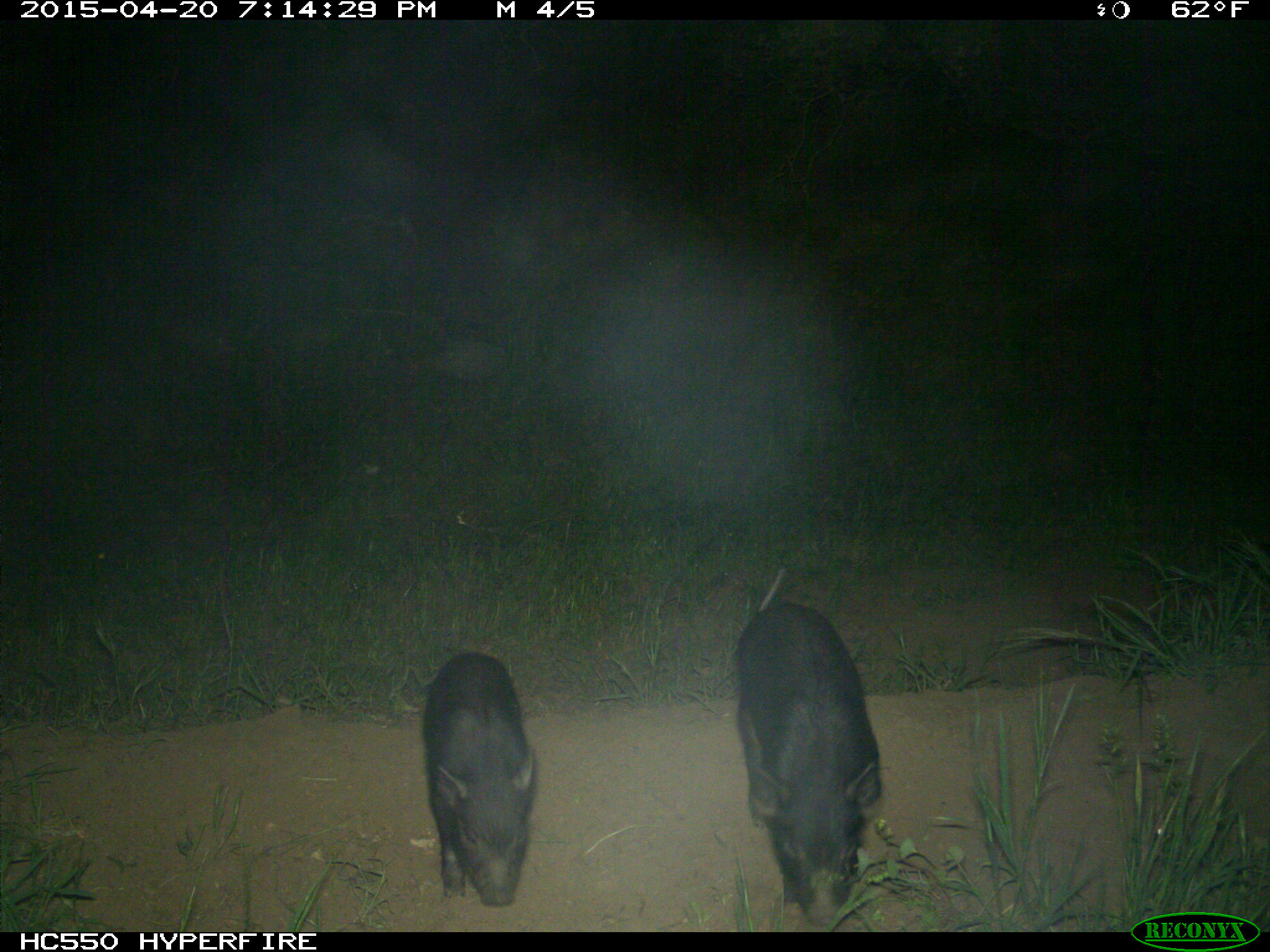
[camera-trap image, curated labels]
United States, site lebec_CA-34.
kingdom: Animalia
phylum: Chordata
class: Mammalia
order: Artiodactyla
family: Suidae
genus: Sus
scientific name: Sus scrofa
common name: wild boar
Sus scrofa (wild boar).